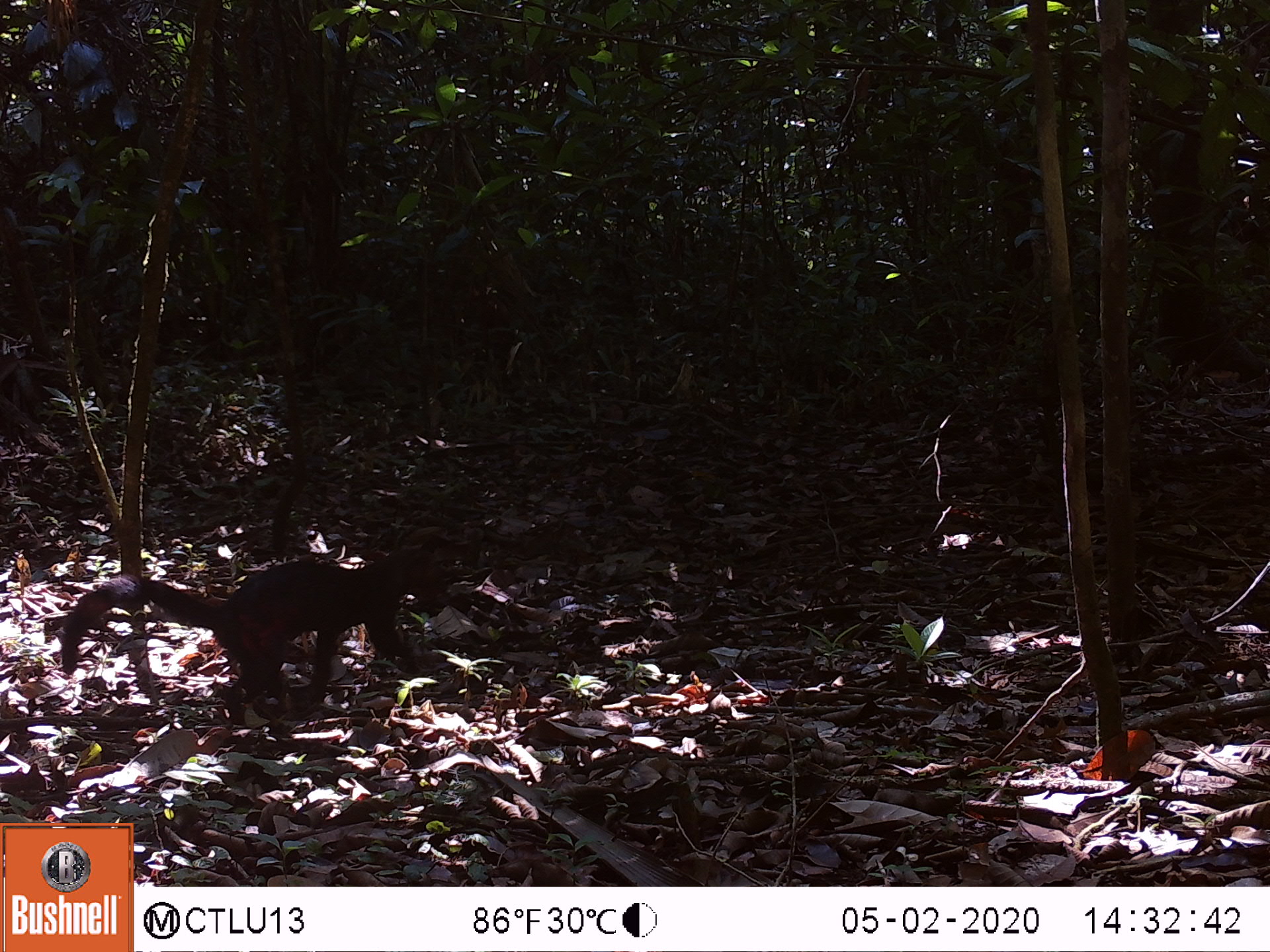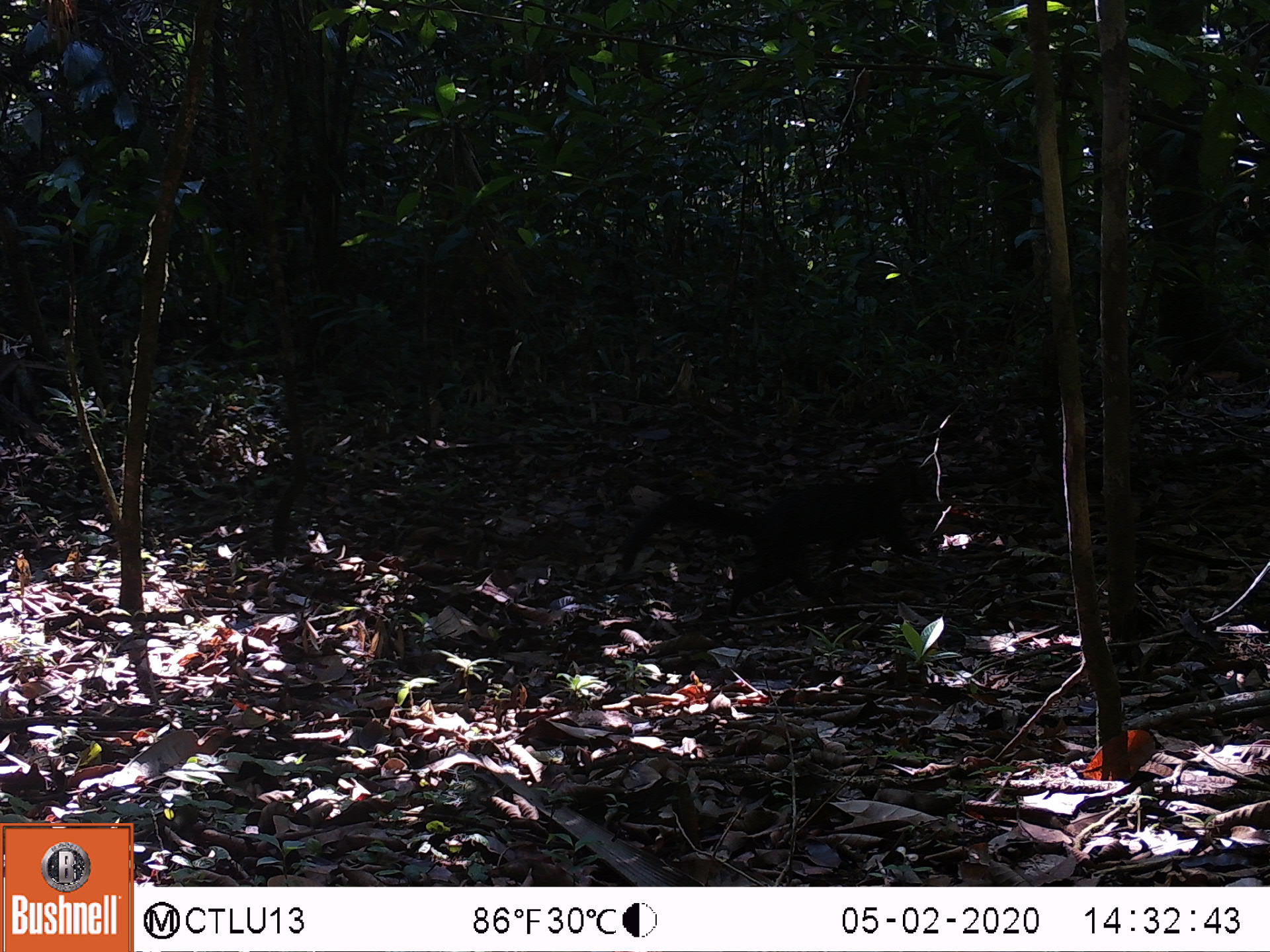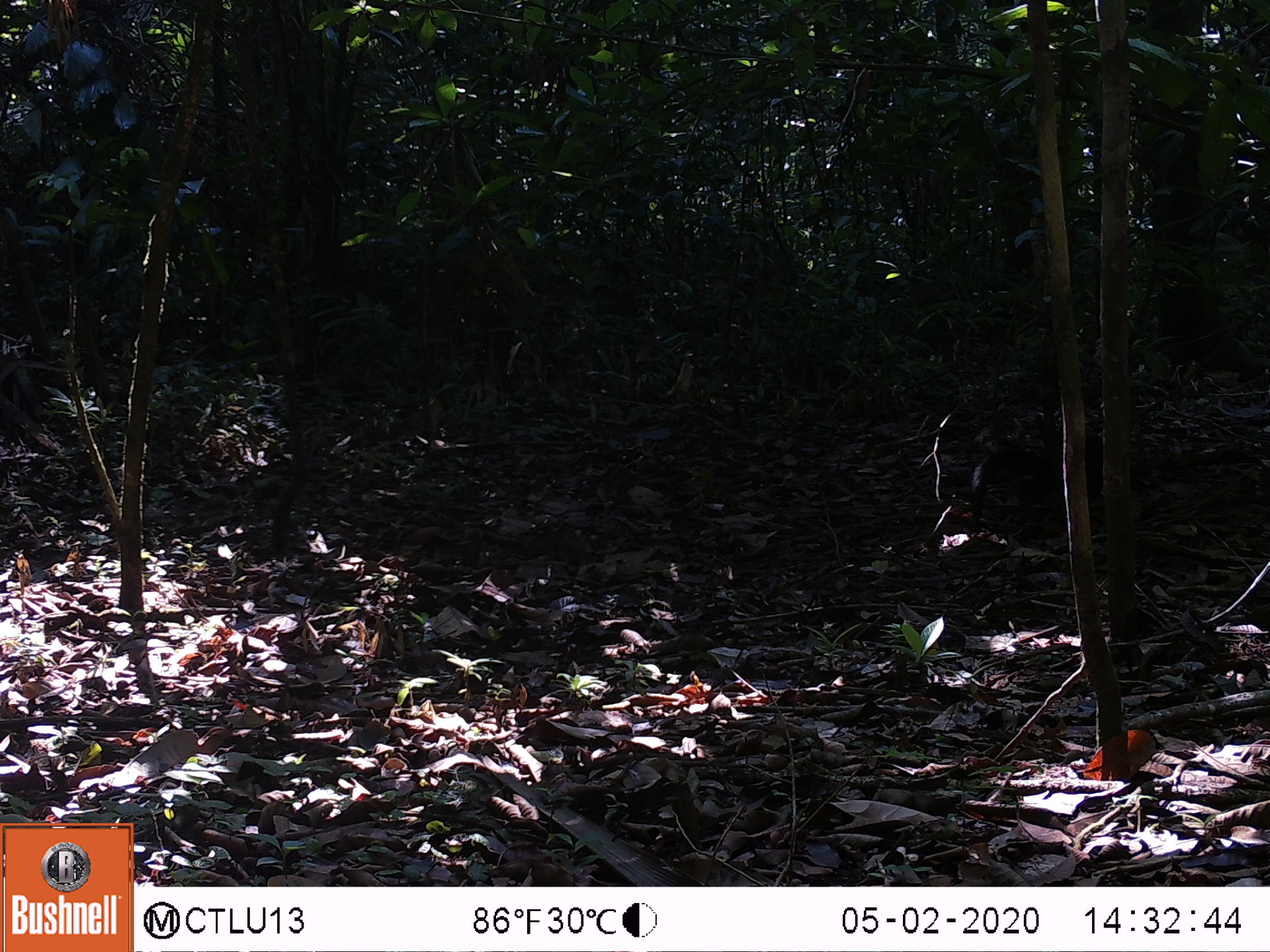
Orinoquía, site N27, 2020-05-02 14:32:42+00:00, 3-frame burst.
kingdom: Animalia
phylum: Chordata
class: Mammalia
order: Carnivora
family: Mustelidae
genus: Eira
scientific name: Eira barbara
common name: tayra